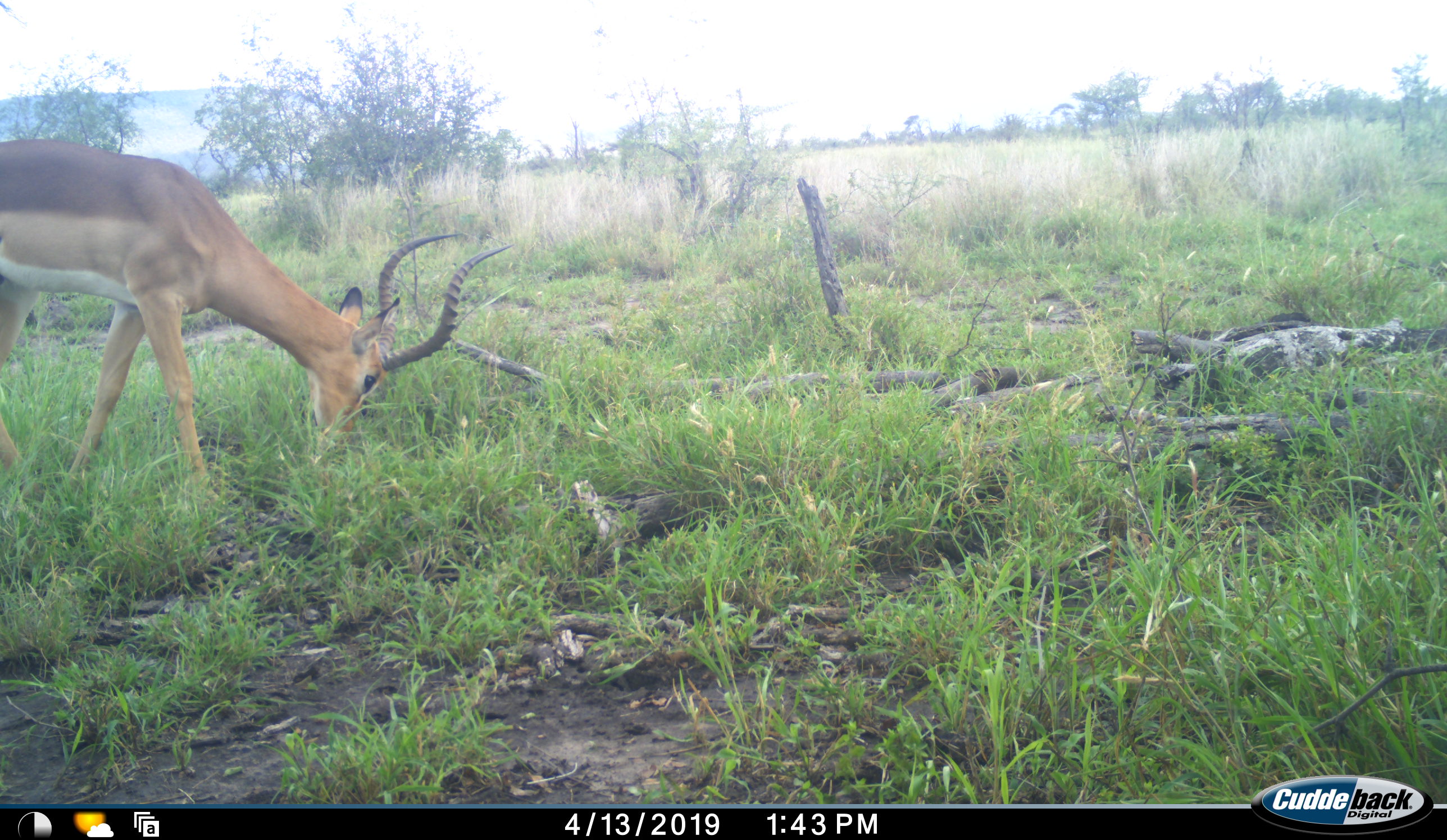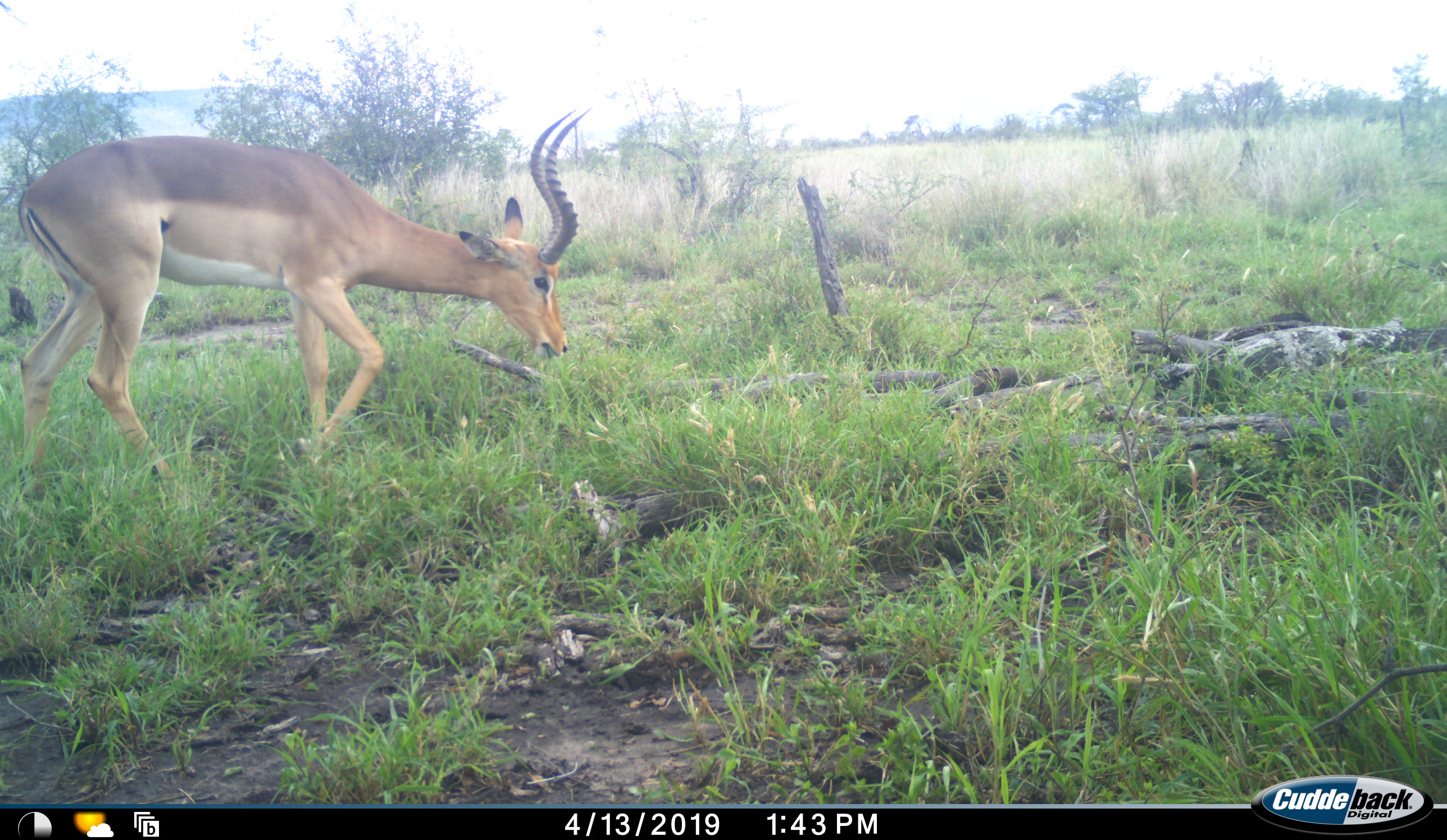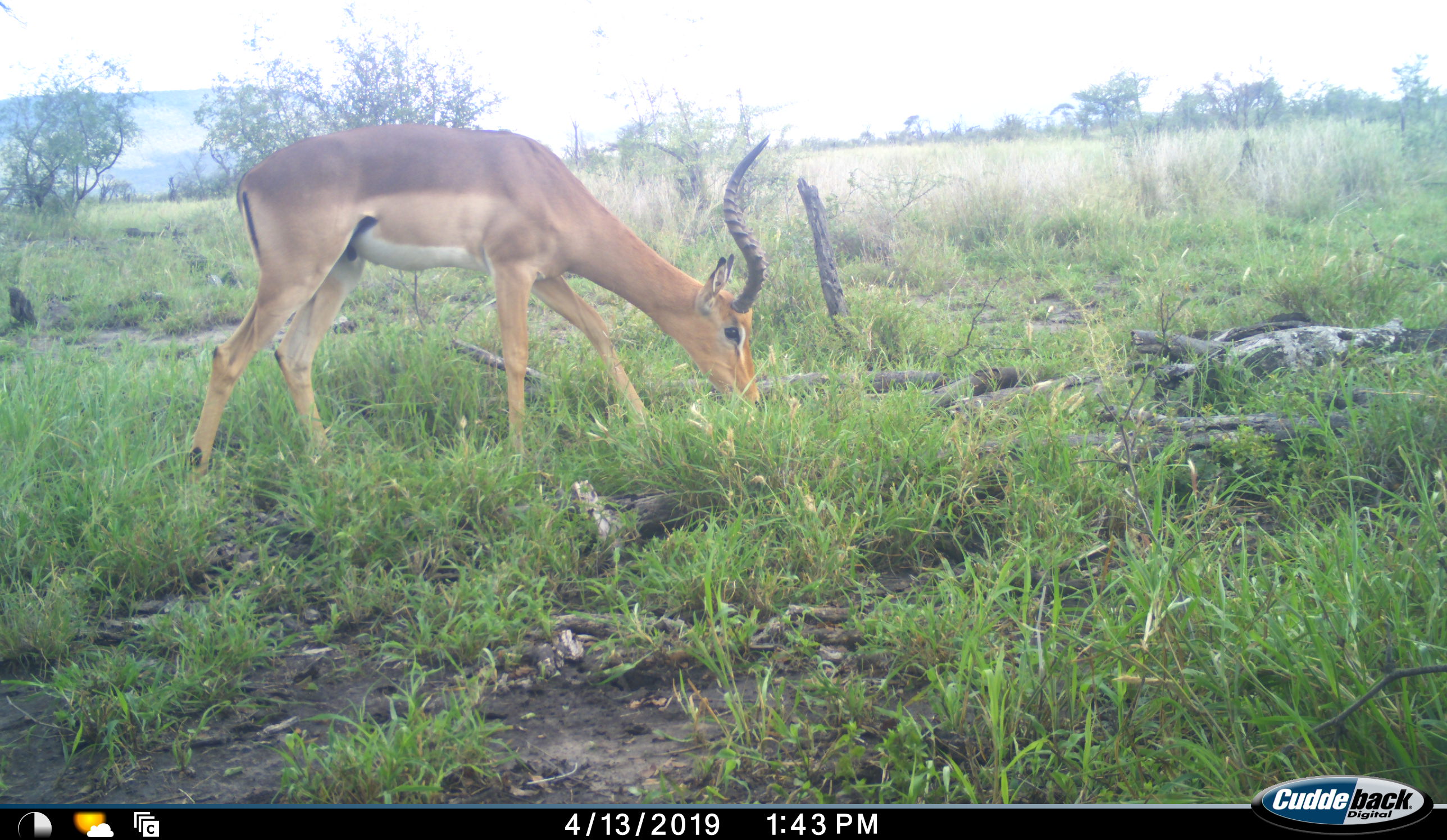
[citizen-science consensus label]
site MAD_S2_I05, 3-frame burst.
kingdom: Animalia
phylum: Chordata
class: Mammalia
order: Artiodactyla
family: Bovidae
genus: Aepyceros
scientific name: Aepyceros melampus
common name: impala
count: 1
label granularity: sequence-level